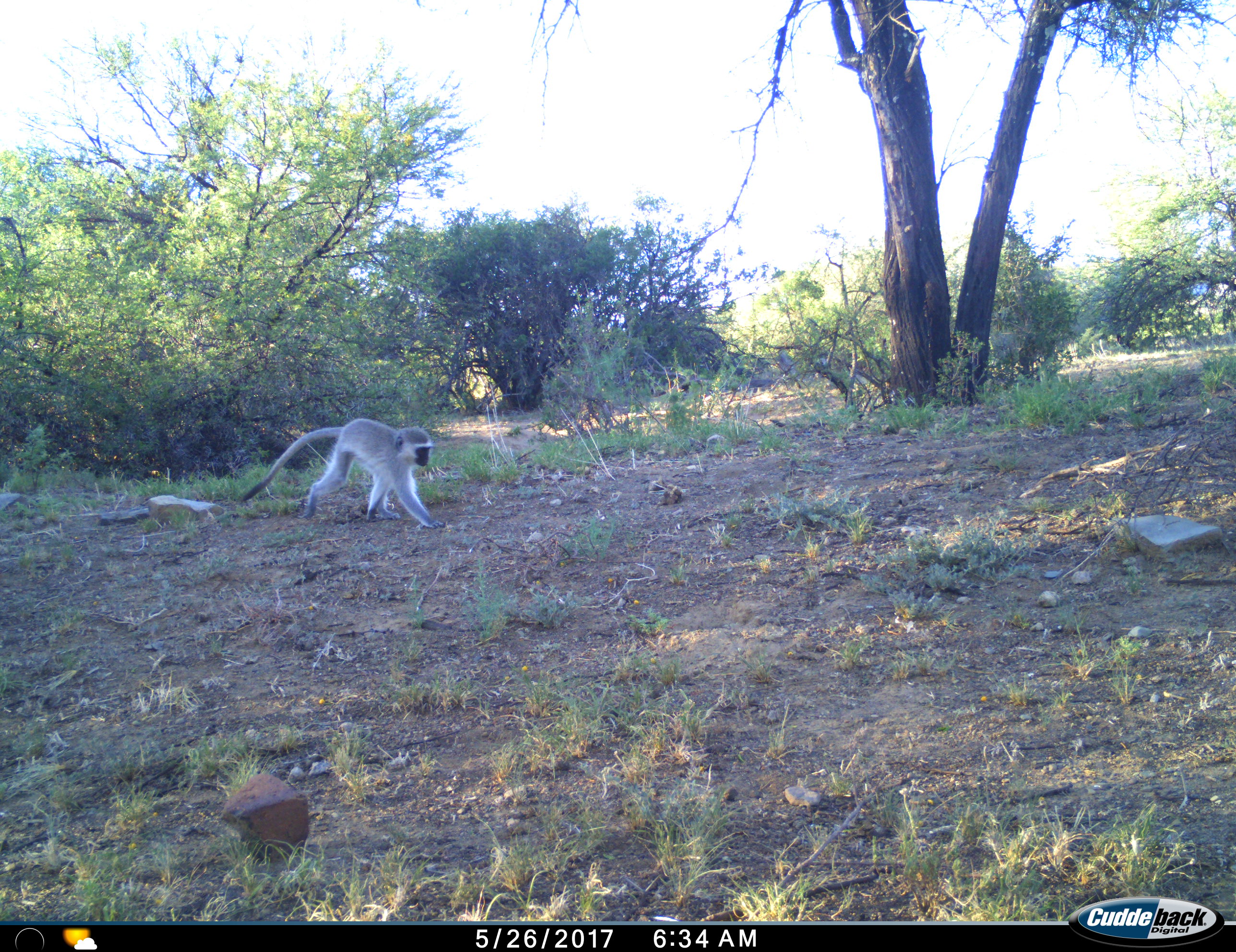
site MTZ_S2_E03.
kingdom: Animalia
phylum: Chordata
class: Mammalia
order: Primates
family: Cercopithecidae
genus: Chlorocebus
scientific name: Chlorocebus pygerythrus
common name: vervet monkey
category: monkeyvervet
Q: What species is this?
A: Monkeyvervet (vervet monkey) (Chlorocebus pygerythrus).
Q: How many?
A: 1.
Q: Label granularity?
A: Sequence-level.